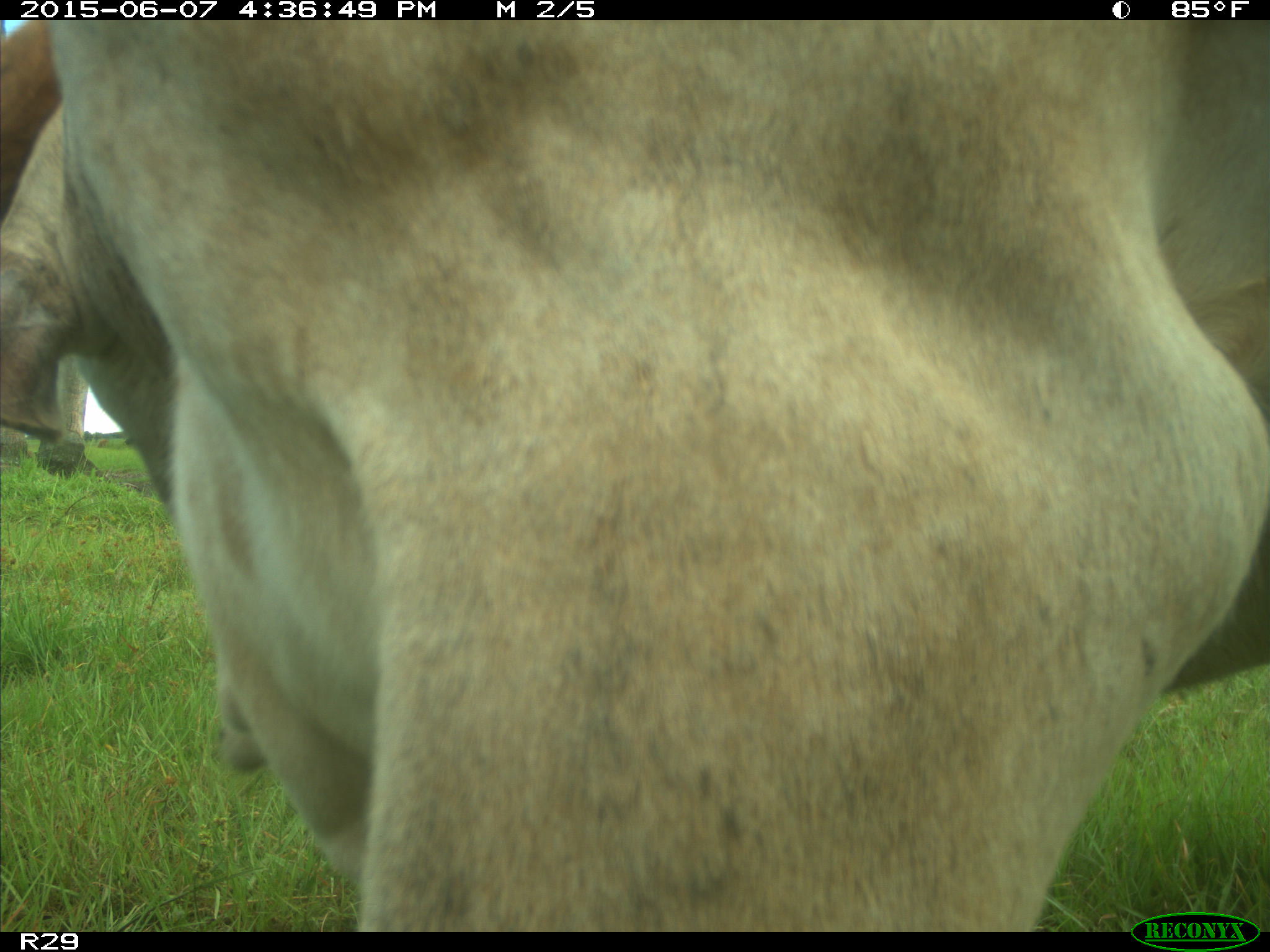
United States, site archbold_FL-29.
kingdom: Animalia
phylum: Chordata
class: Mammalia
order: Artiodactyla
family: Bovidae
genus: Bos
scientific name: Bos taurus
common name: domestic cow